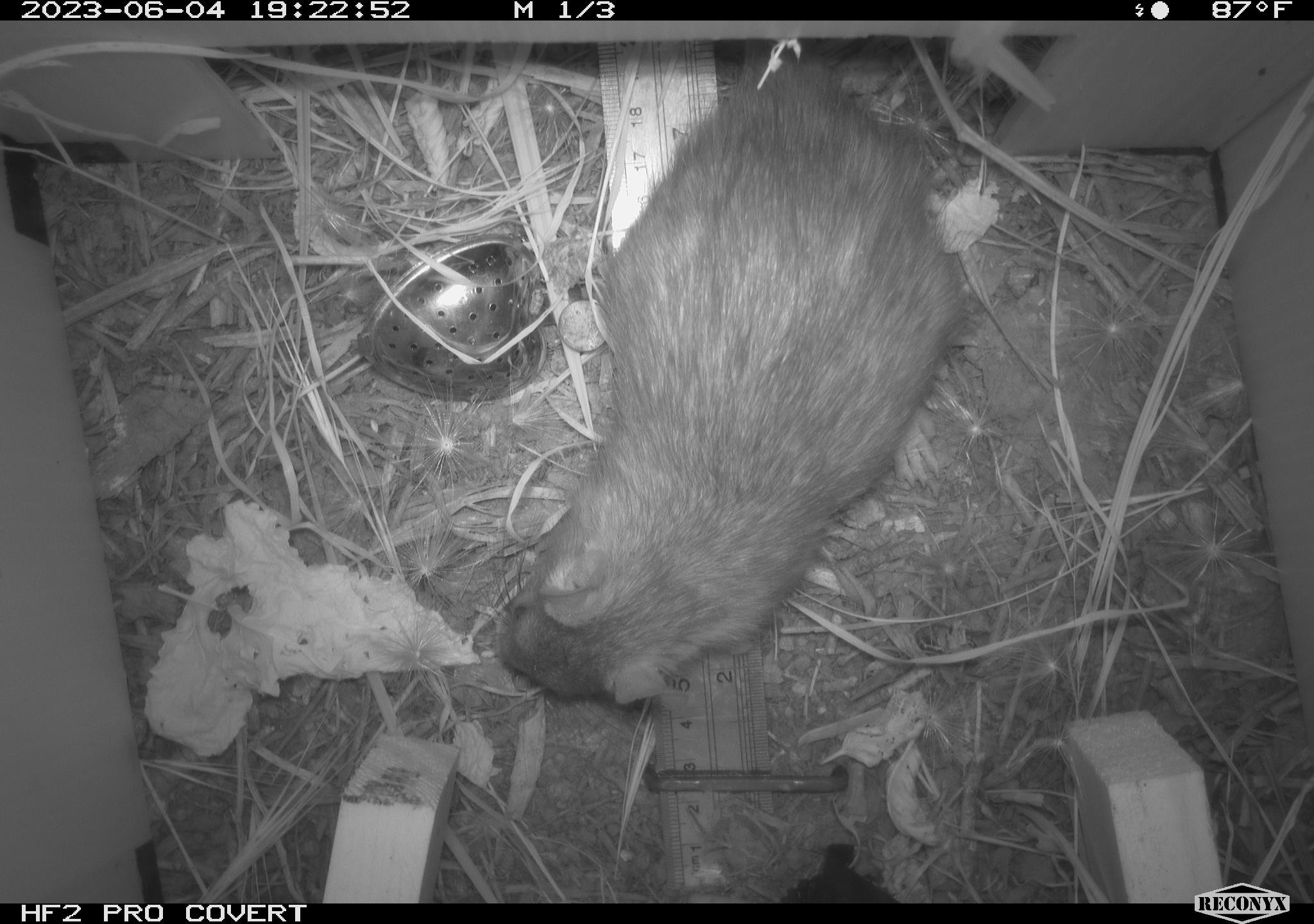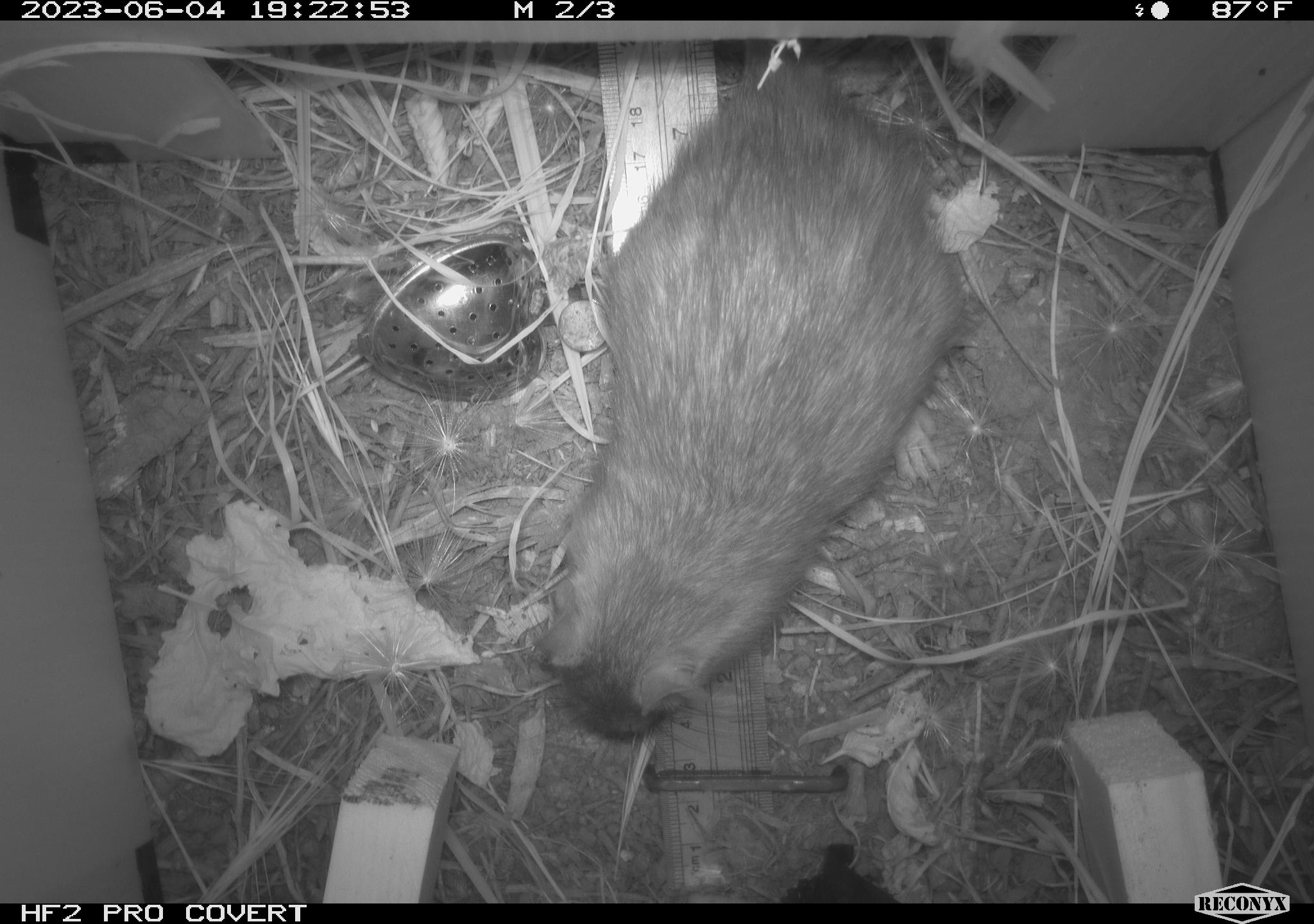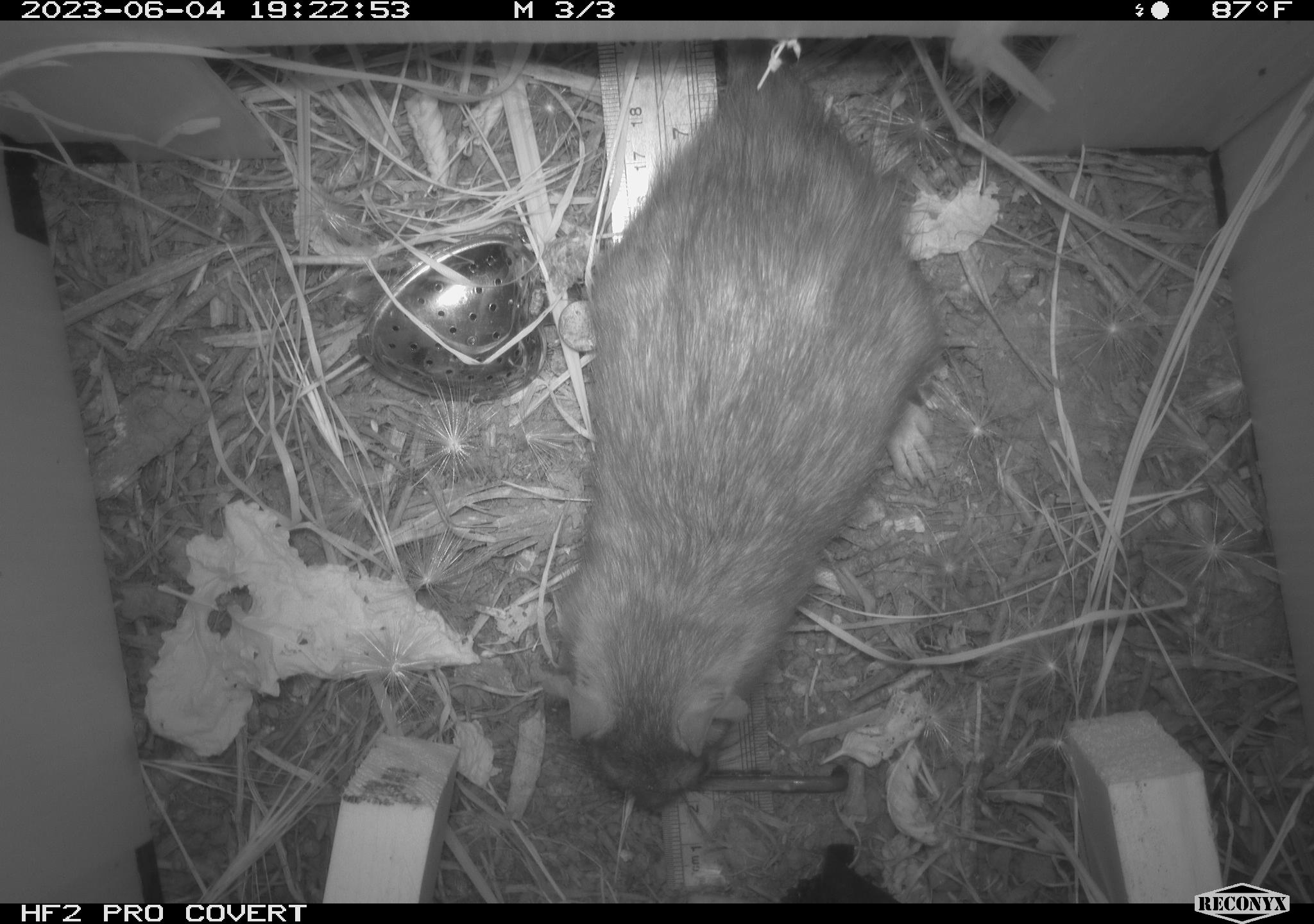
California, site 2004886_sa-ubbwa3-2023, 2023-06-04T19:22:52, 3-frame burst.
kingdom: Animalia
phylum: Chordata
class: Mammalia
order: Rodentia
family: Muridae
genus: Rattus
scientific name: Rattus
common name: rat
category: rattus species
Rattus species (rat) (Rattus).